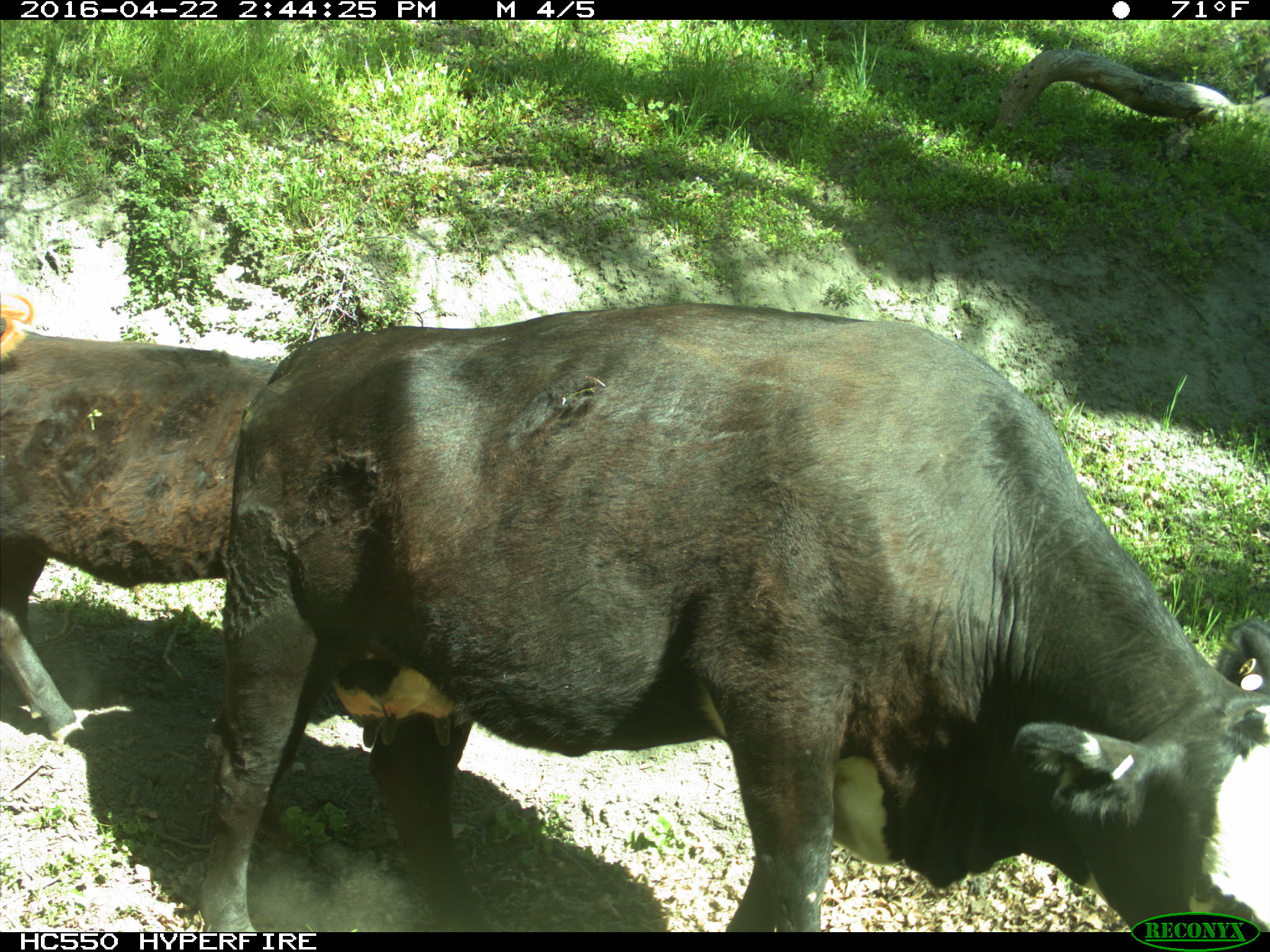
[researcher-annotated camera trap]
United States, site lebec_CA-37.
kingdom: Animalia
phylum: Chordata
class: Mammalia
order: Artiodactyla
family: Bovidae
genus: Bos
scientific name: Bos taurus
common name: domestic cow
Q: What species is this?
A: Bos taurus (domestic cow).